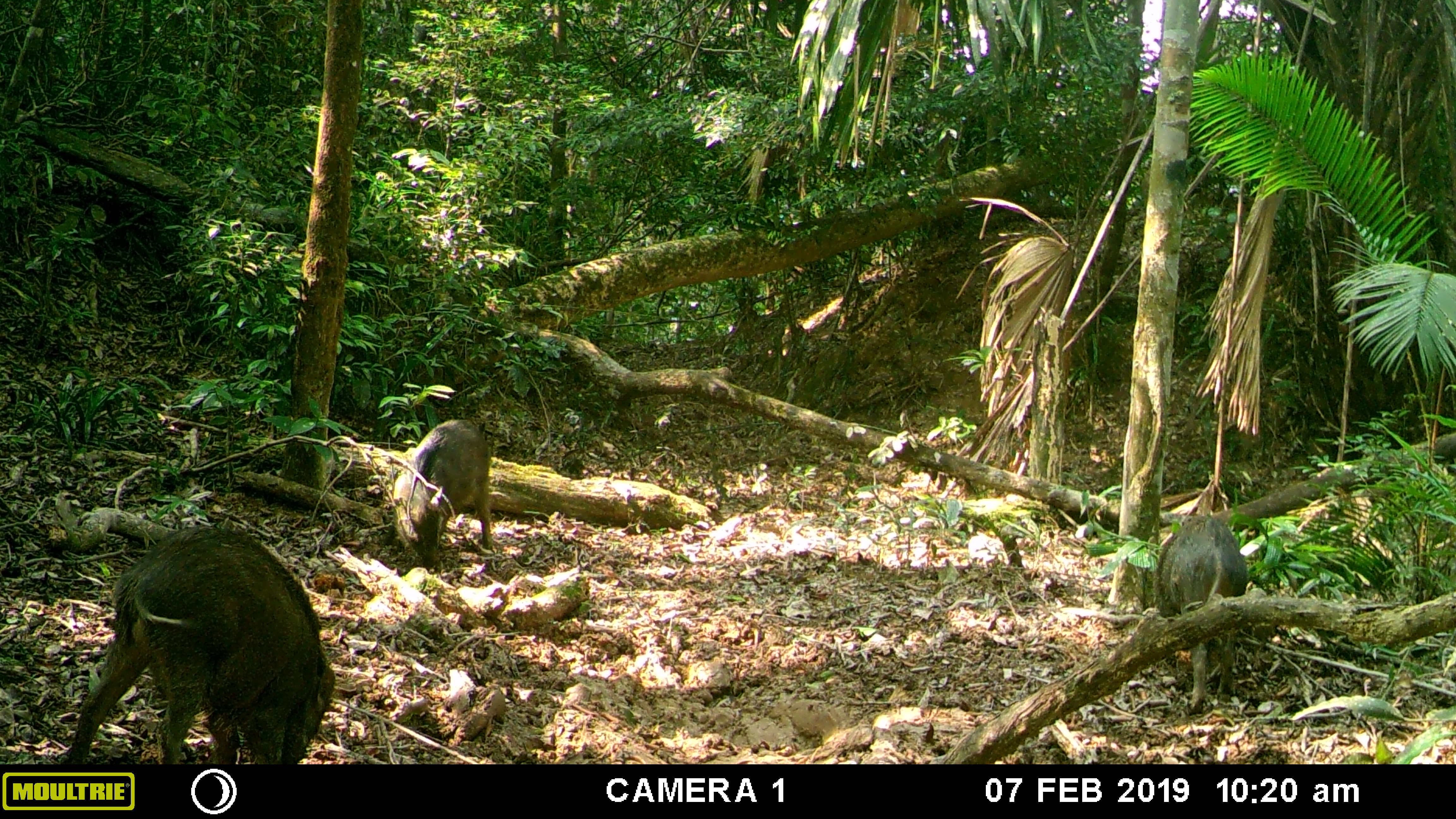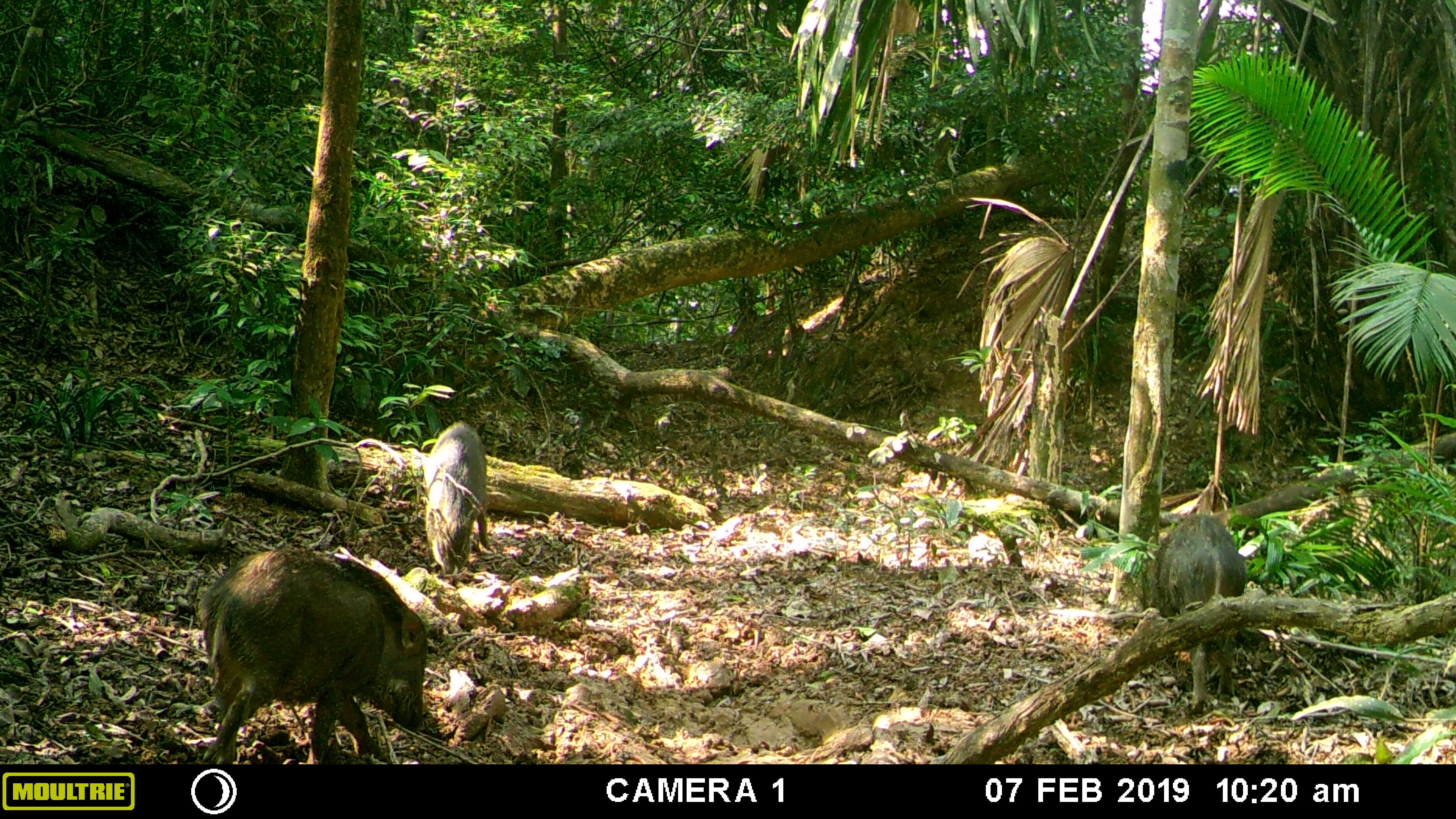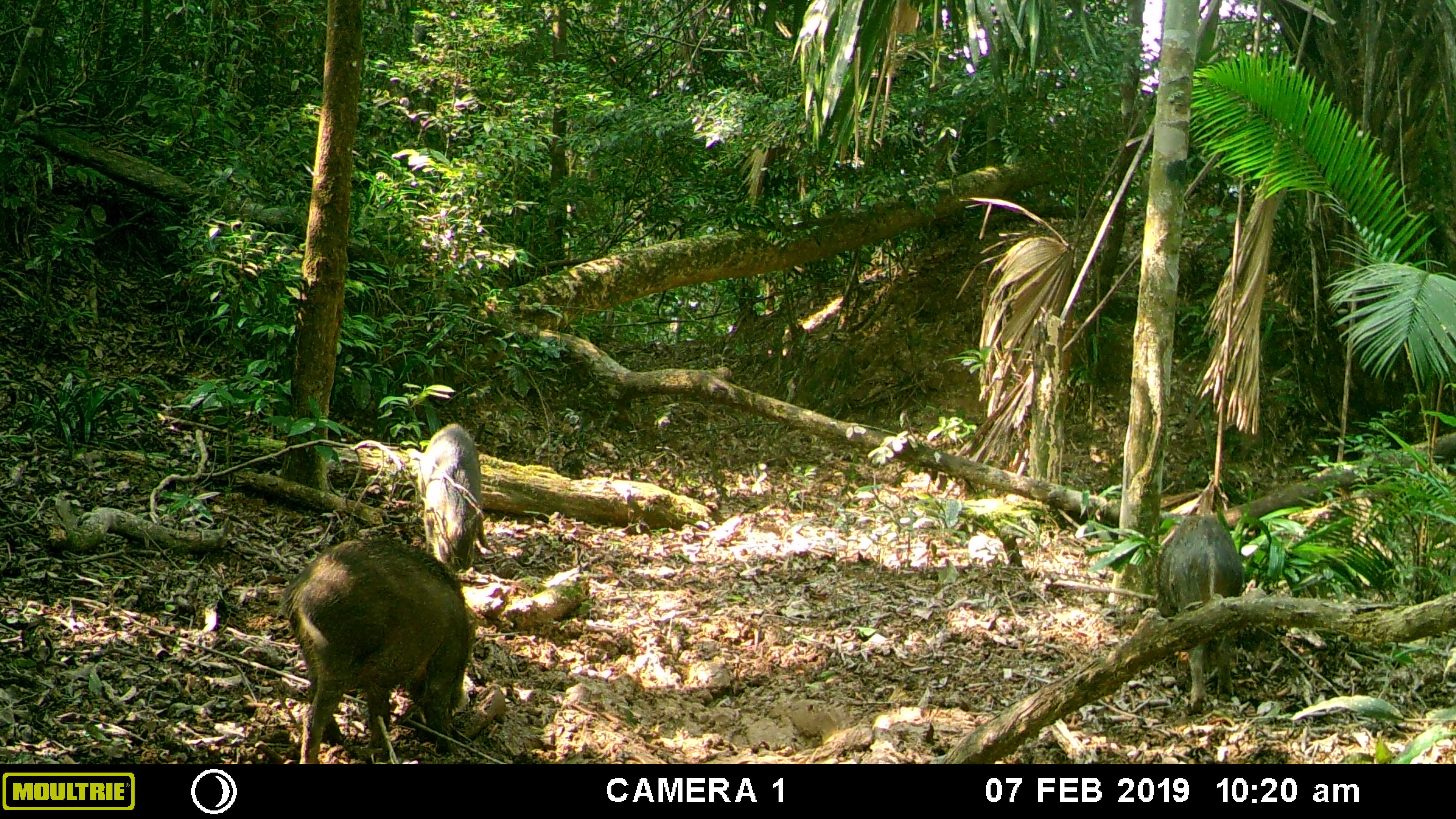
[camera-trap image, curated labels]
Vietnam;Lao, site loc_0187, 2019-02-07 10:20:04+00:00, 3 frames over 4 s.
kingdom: Animalia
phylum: Chordata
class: Mammalia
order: Artiodactyla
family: Suidae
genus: Sus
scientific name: Sus scrofa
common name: eurasian wild pig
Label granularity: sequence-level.